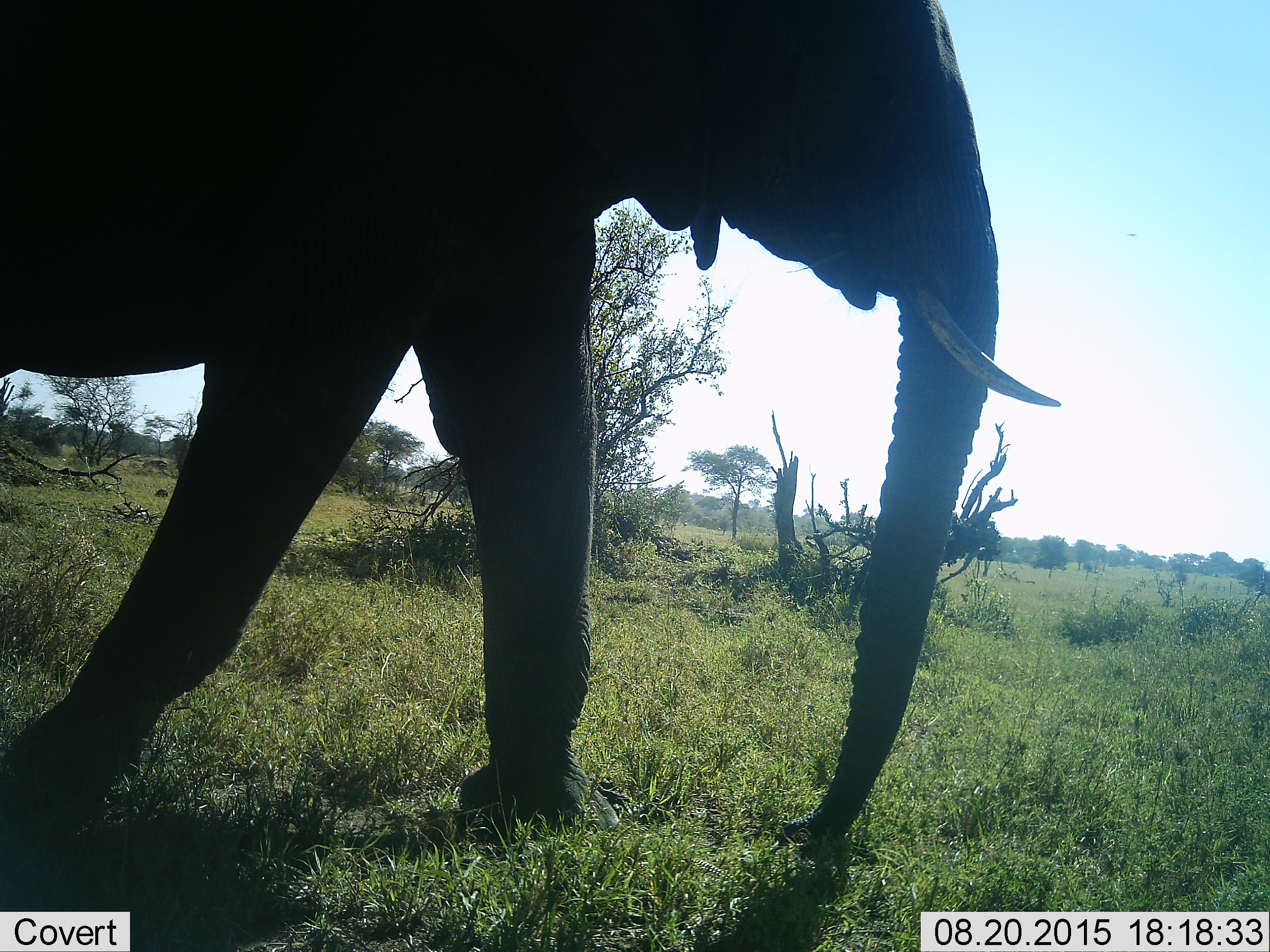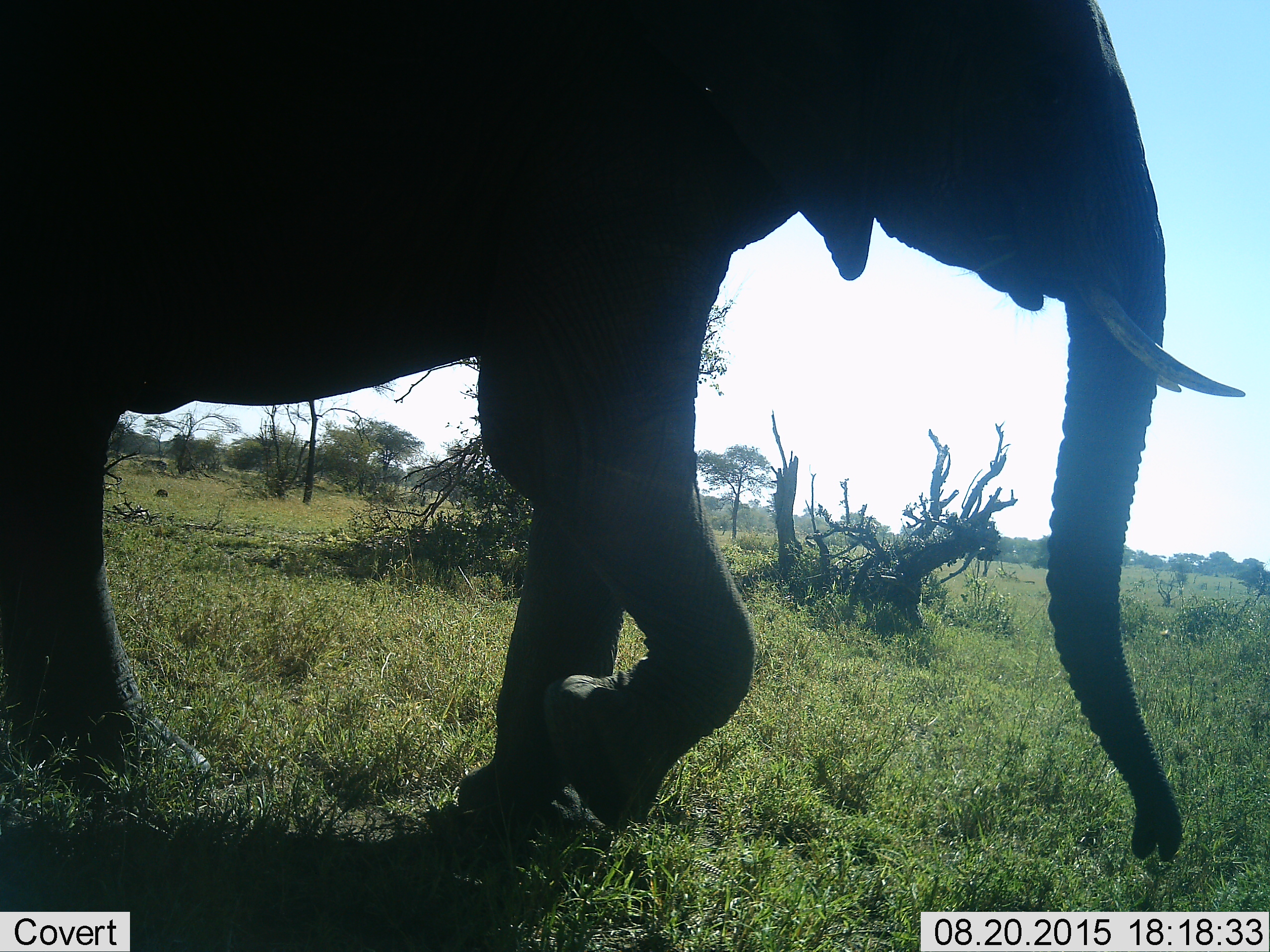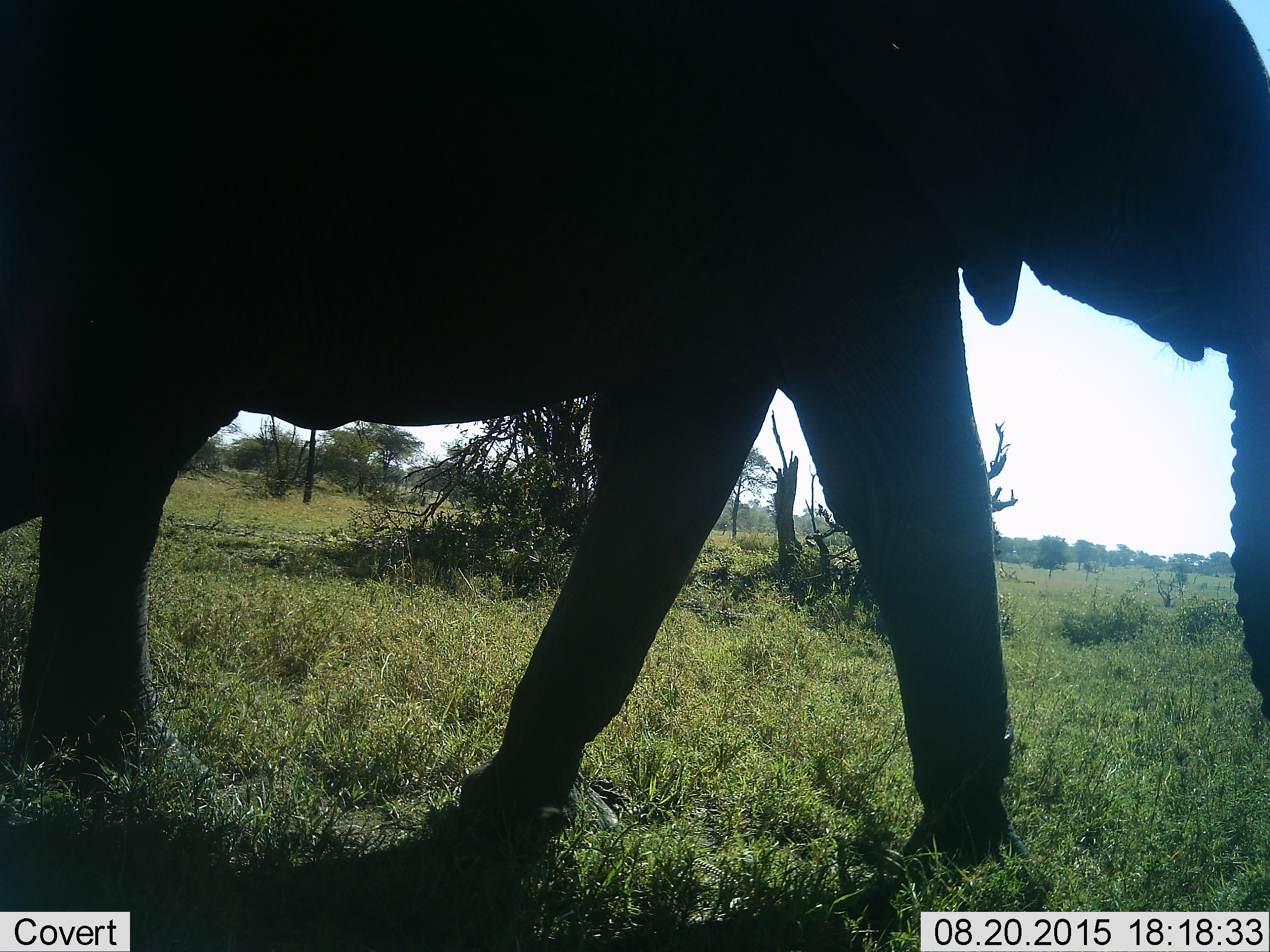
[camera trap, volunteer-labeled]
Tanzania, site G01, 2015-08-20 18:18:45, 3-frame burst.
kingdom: Animalia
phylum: Chordata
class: Mammalia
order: Proboscidea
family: Elephantidae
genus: Loxodonta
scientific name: Loxodonta africana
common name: african bush elephant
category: elephant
Elephant (african bush elephant) (Loxodonta africana), count 1. Behavior (volunteer vote fractions): standing 0%, resting 0%, moving 100%, interacting 0%. Young present (vote fraction): 0%. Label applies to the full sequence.